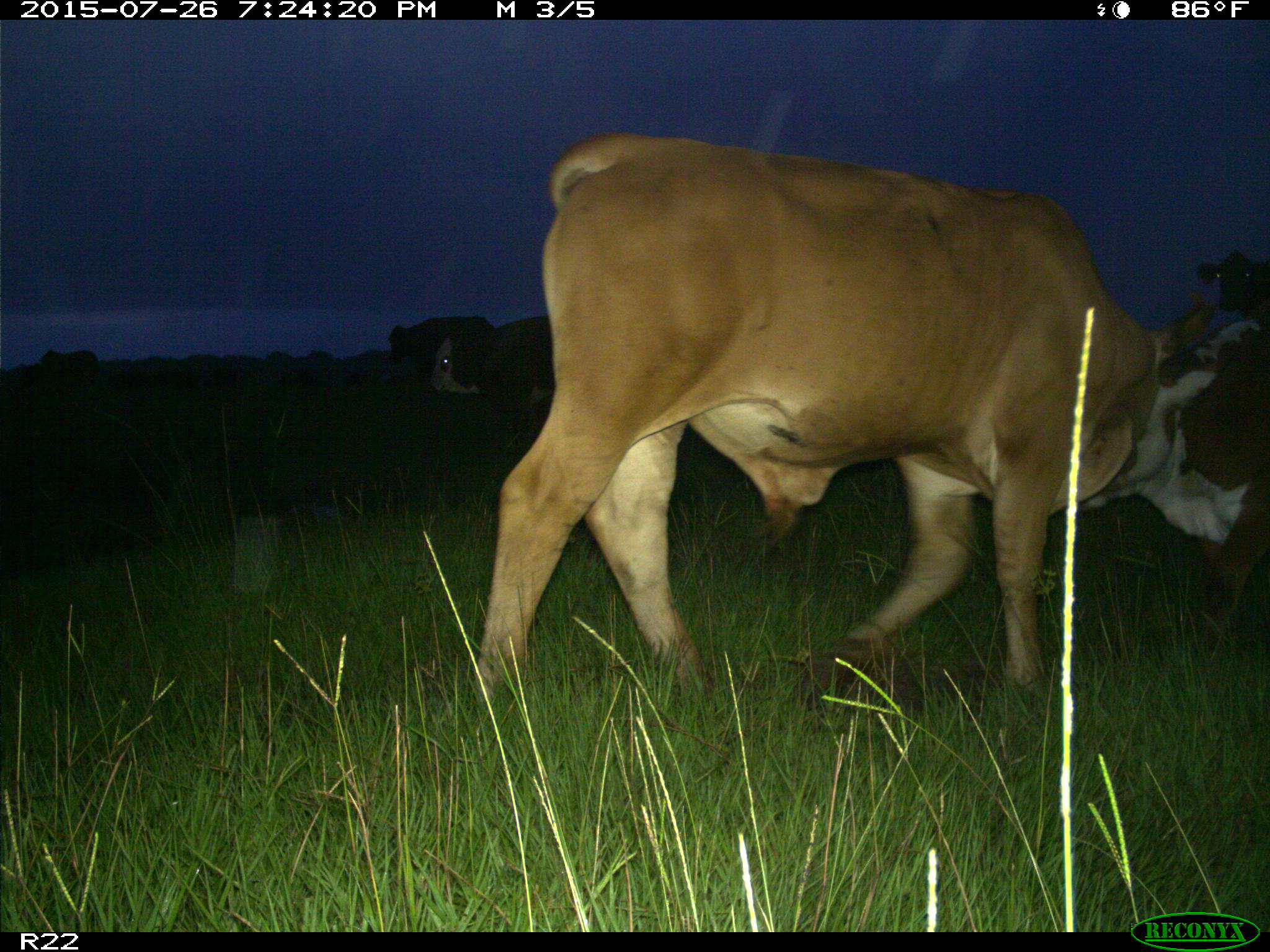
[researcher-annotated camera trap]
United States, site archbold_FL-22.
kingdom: Animalia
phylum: Chordata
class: Mammalia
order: Artiodactyla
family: Bovidae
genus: Bos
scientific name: Bos taurus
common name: domestic cow